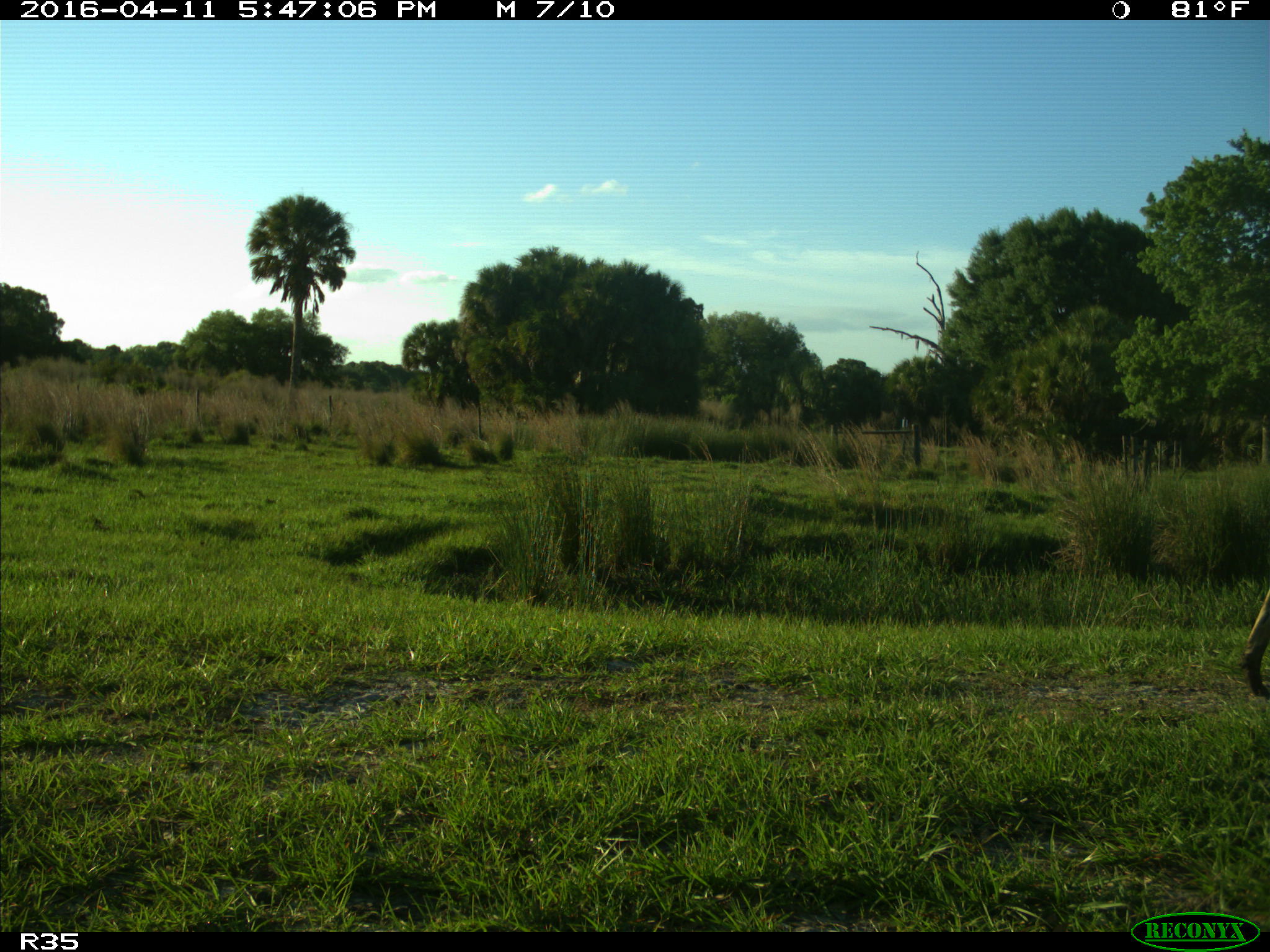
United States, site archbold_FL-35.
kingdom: Animalia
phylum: Chordata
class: Mammalia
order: Artiodactyla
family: Cervidae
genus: Odocoileus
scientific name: Odocoileus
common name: deer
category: unidentified deer